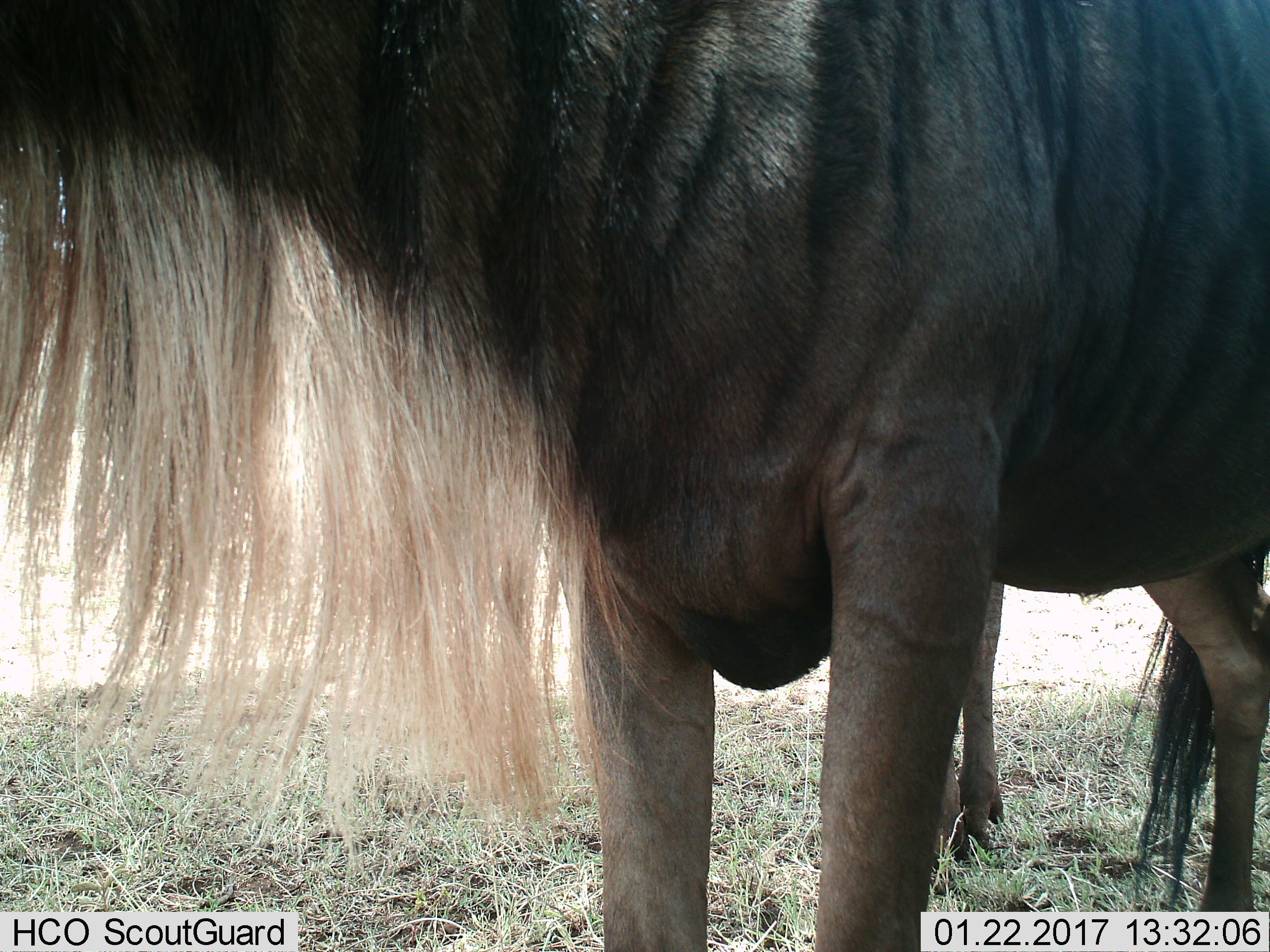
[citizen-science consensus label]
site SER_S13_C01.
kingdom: Animalia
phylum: Chordata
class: Mammalia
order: Artiodactyla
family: Bovidae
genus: Connochaetes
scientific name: Connochaetes taurinus taurinus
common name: blue wildebeest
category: wildebeestblue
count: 1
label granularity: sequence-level